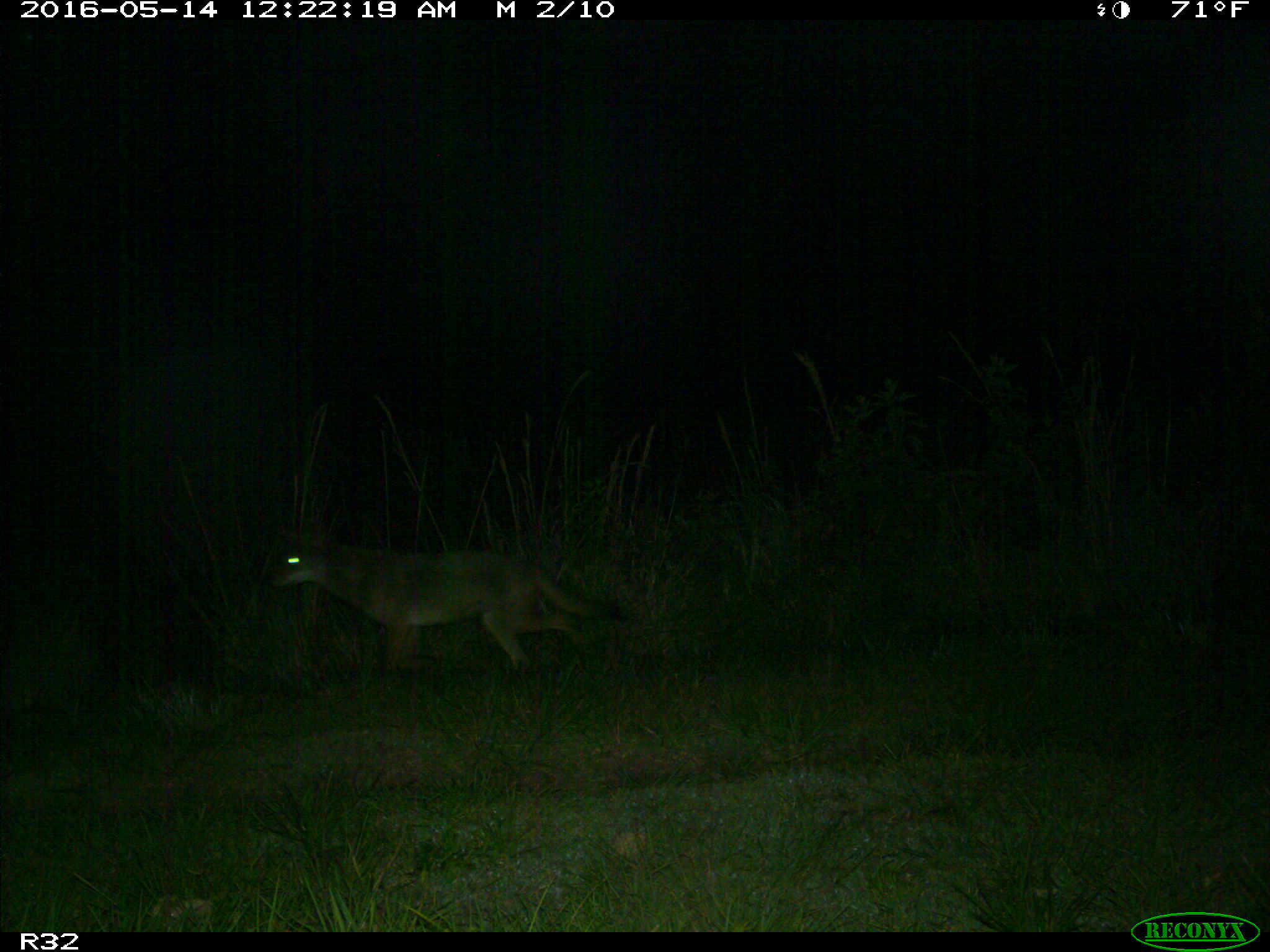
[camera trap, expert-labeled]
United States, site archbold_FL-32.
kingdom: Animalia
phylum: Chordata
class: Mammalia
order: Carnivora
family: Canidae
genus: Canis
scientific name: Canis latrans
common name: coyote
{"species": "Canis latrans (coyote)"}